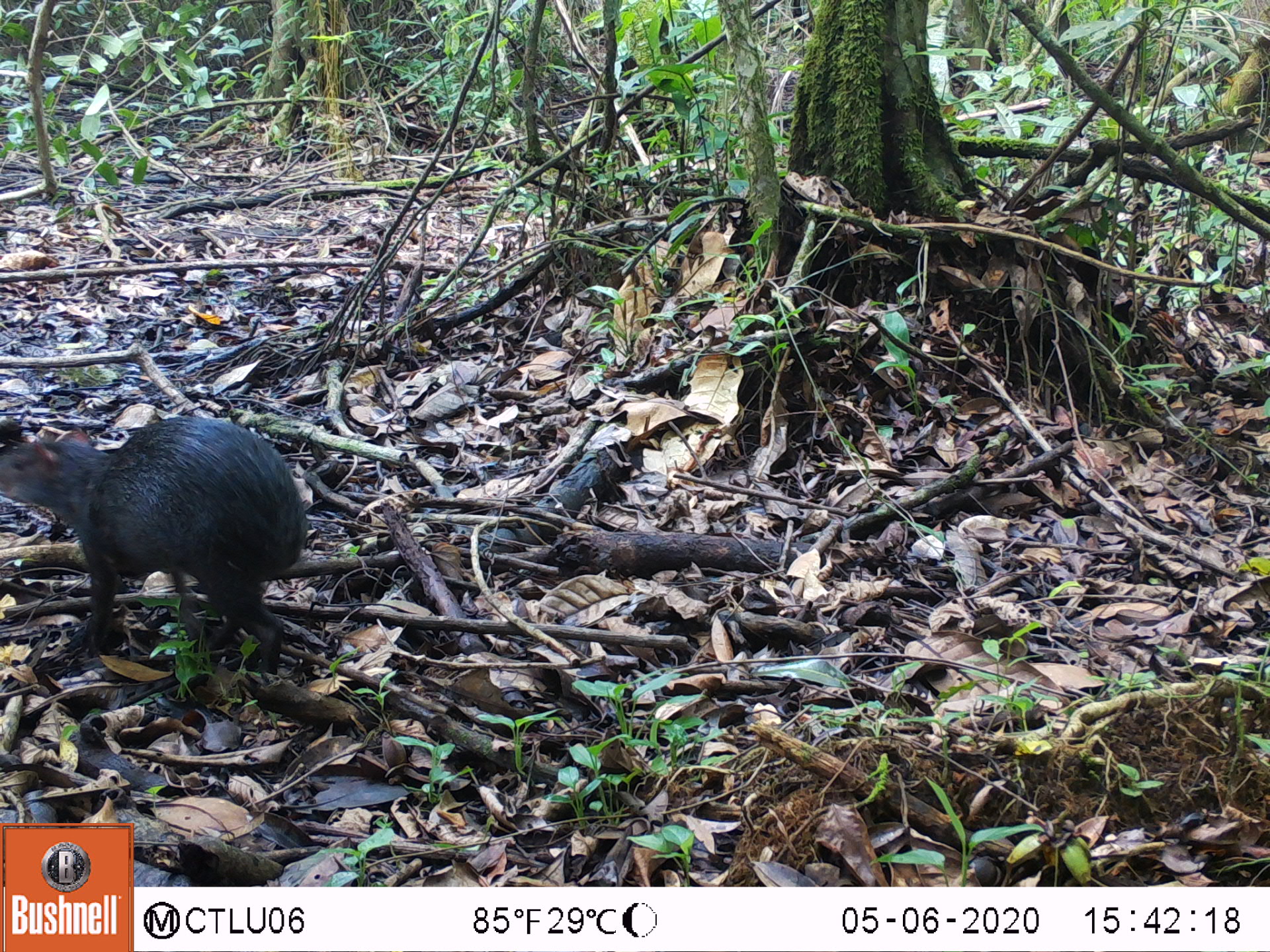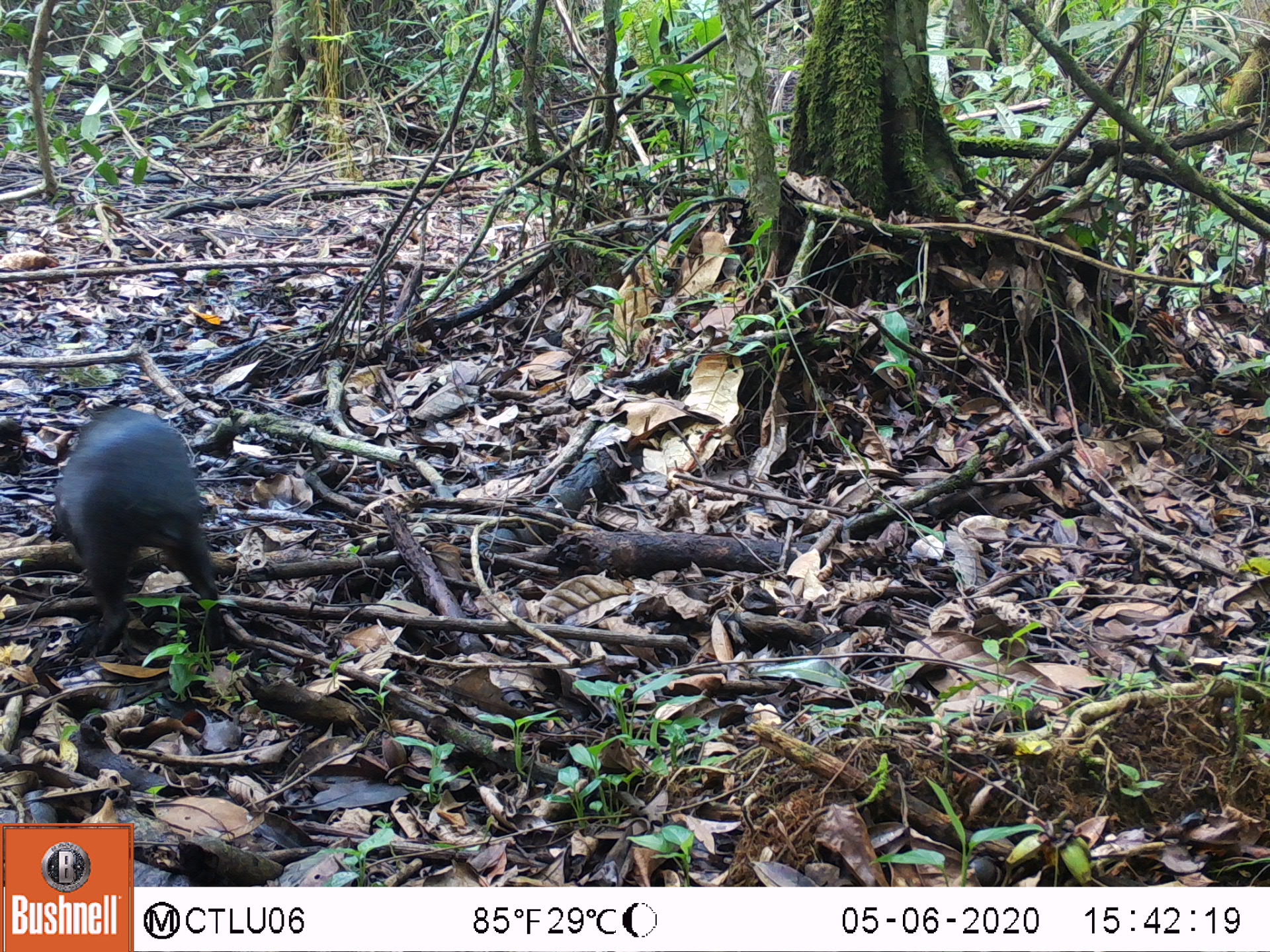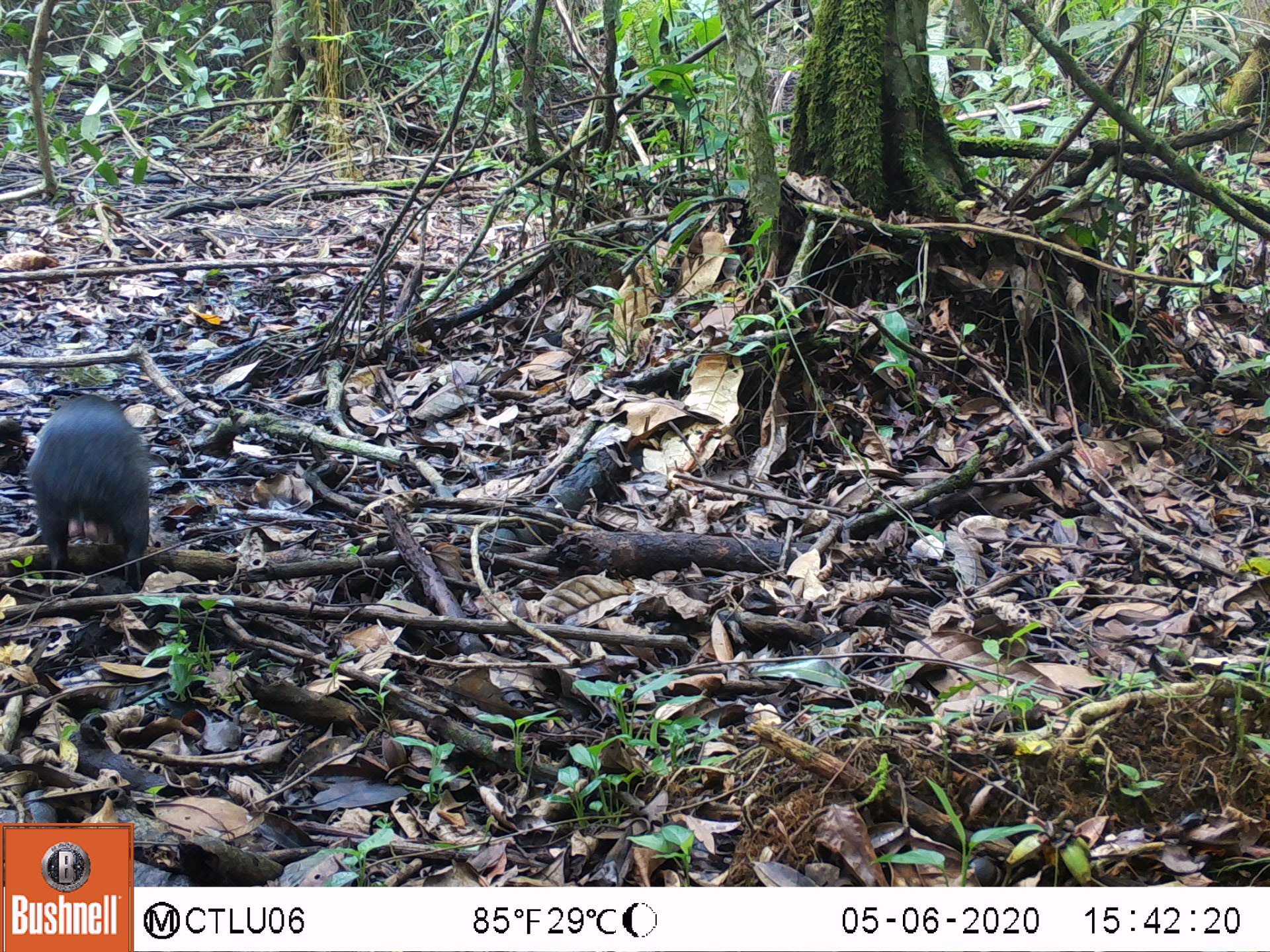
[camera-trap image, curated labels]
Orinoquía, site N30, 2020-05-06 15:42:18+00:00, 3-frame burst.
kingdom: Animalia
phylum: Chordata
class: Mammalia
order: Rodentia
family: Dasyproctidae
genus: Dasyprocta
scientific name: Dasyprocta fuliginosa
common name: black agouti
Black agouti (Dasyprocta fuliginosa).